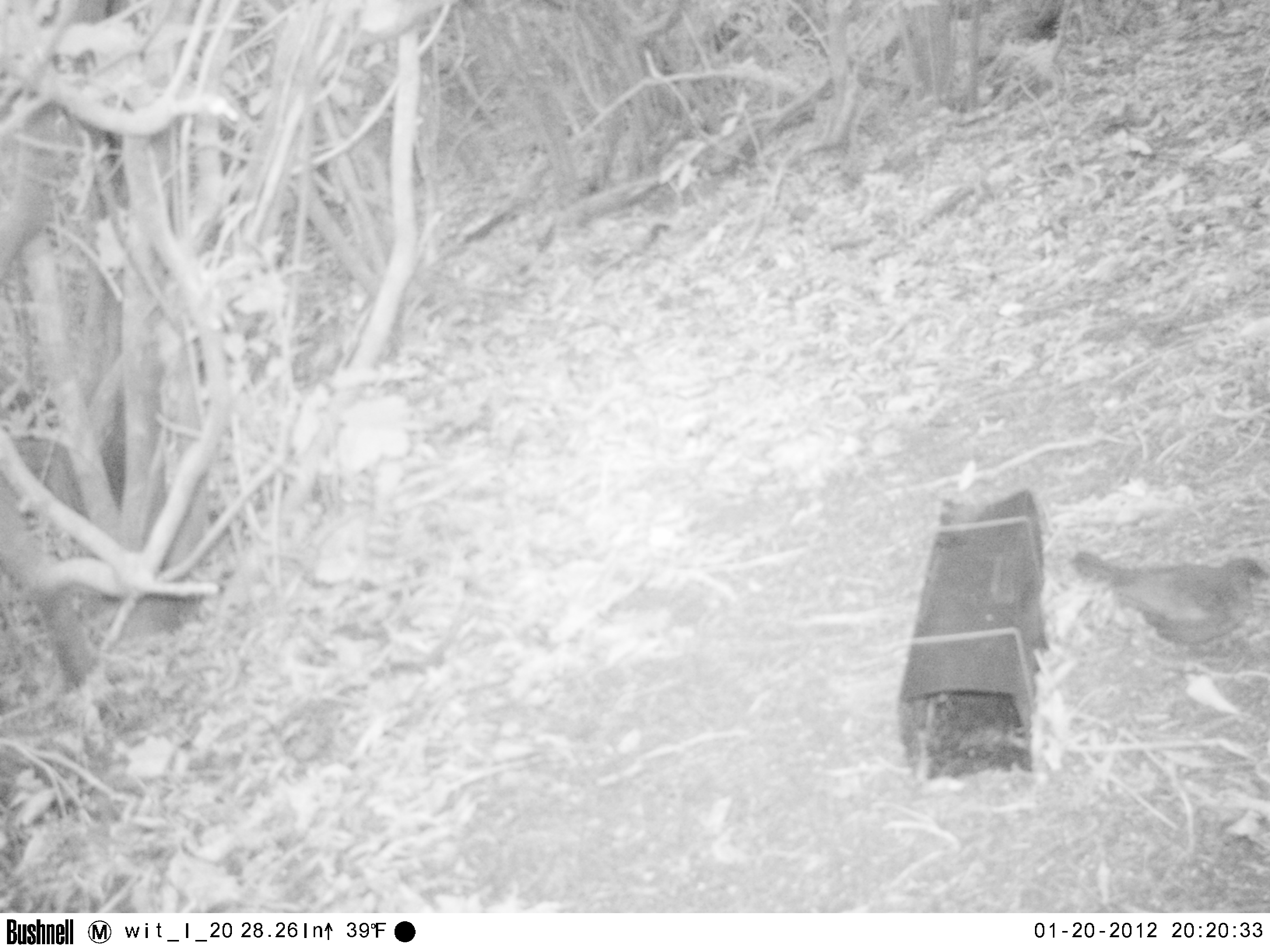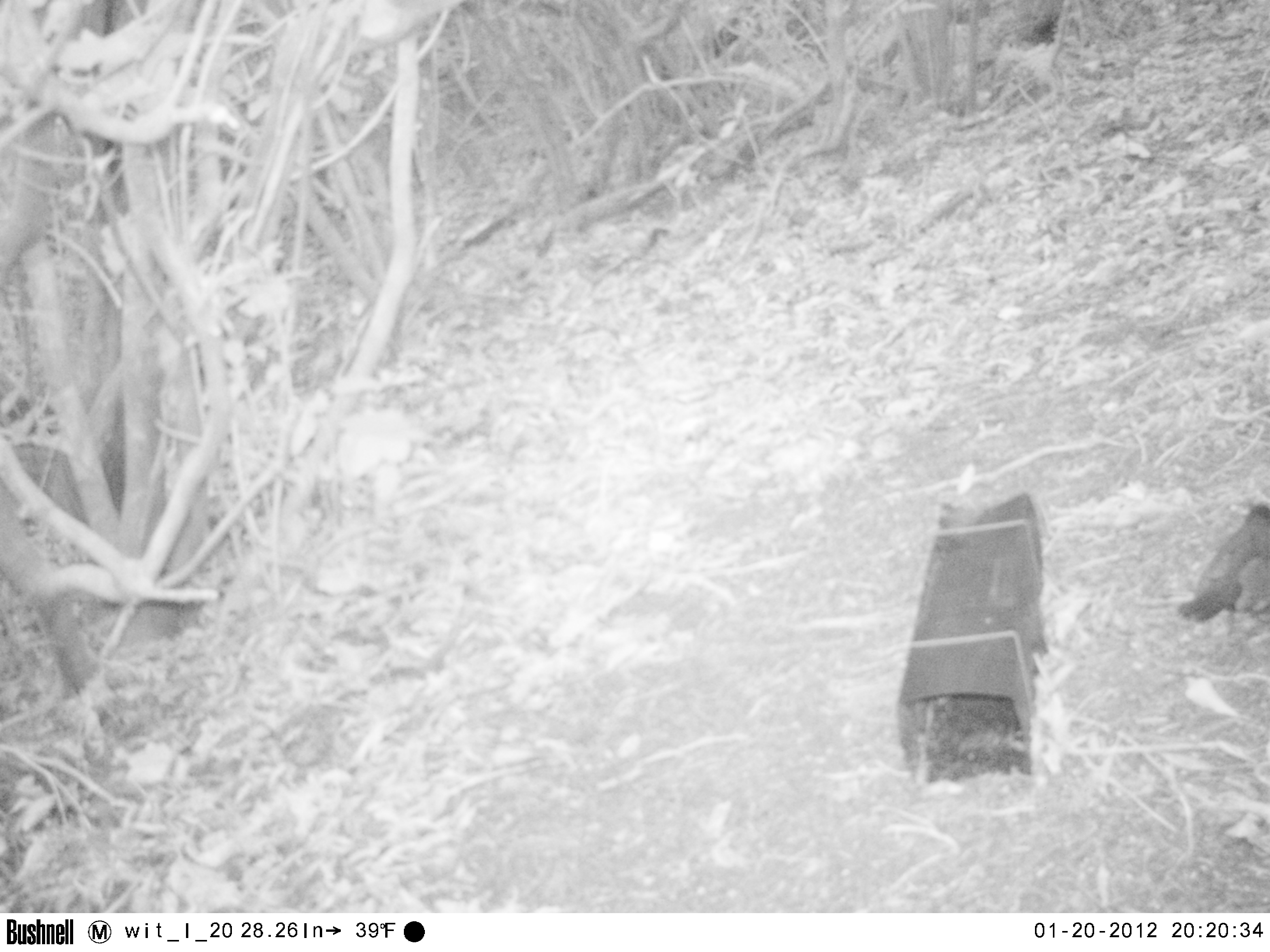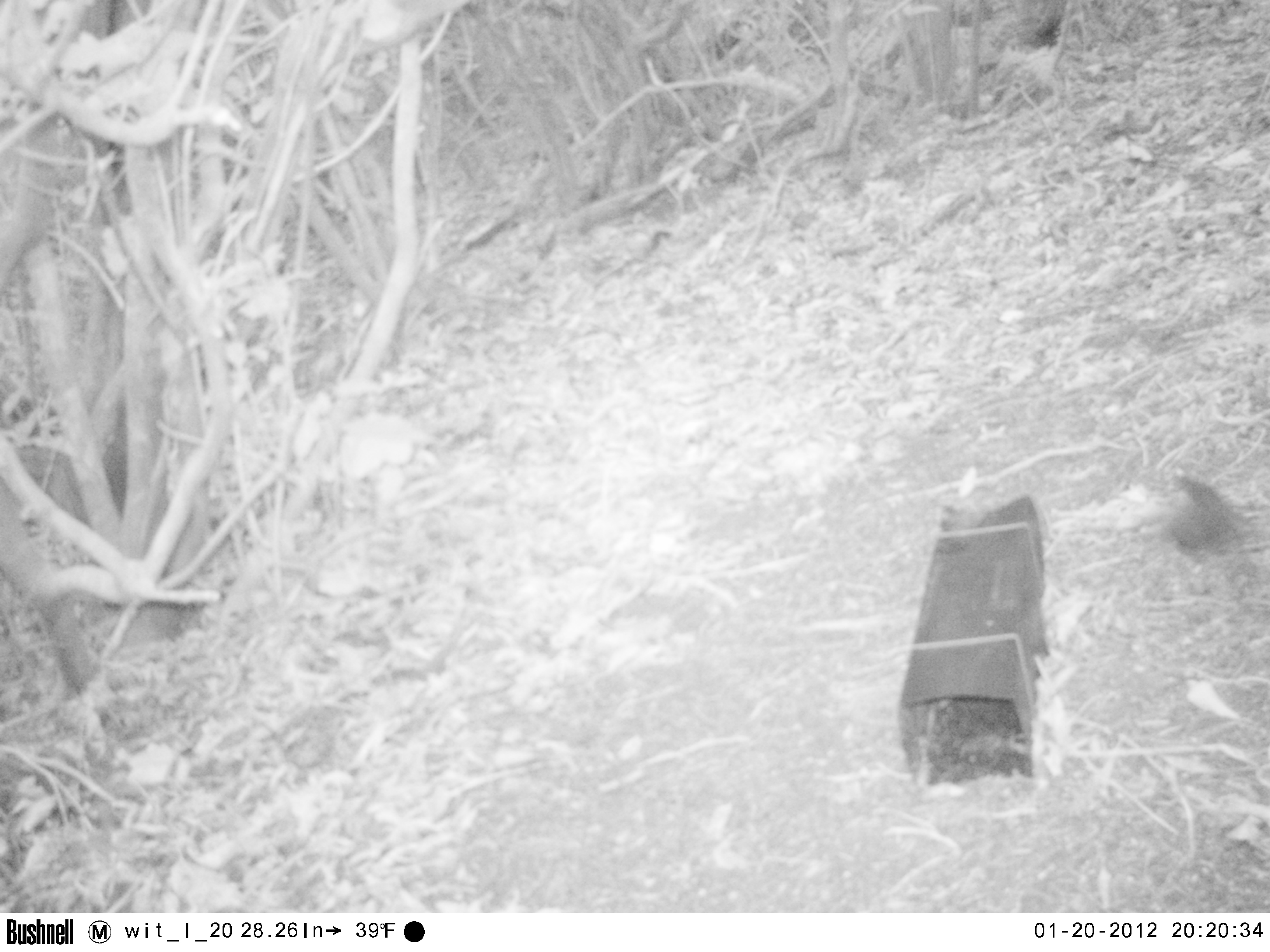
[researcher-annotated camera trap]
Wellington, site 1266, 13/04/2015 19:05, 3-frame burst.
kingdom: Animalia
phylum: Chordata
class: Aves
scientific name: Aves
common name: bird